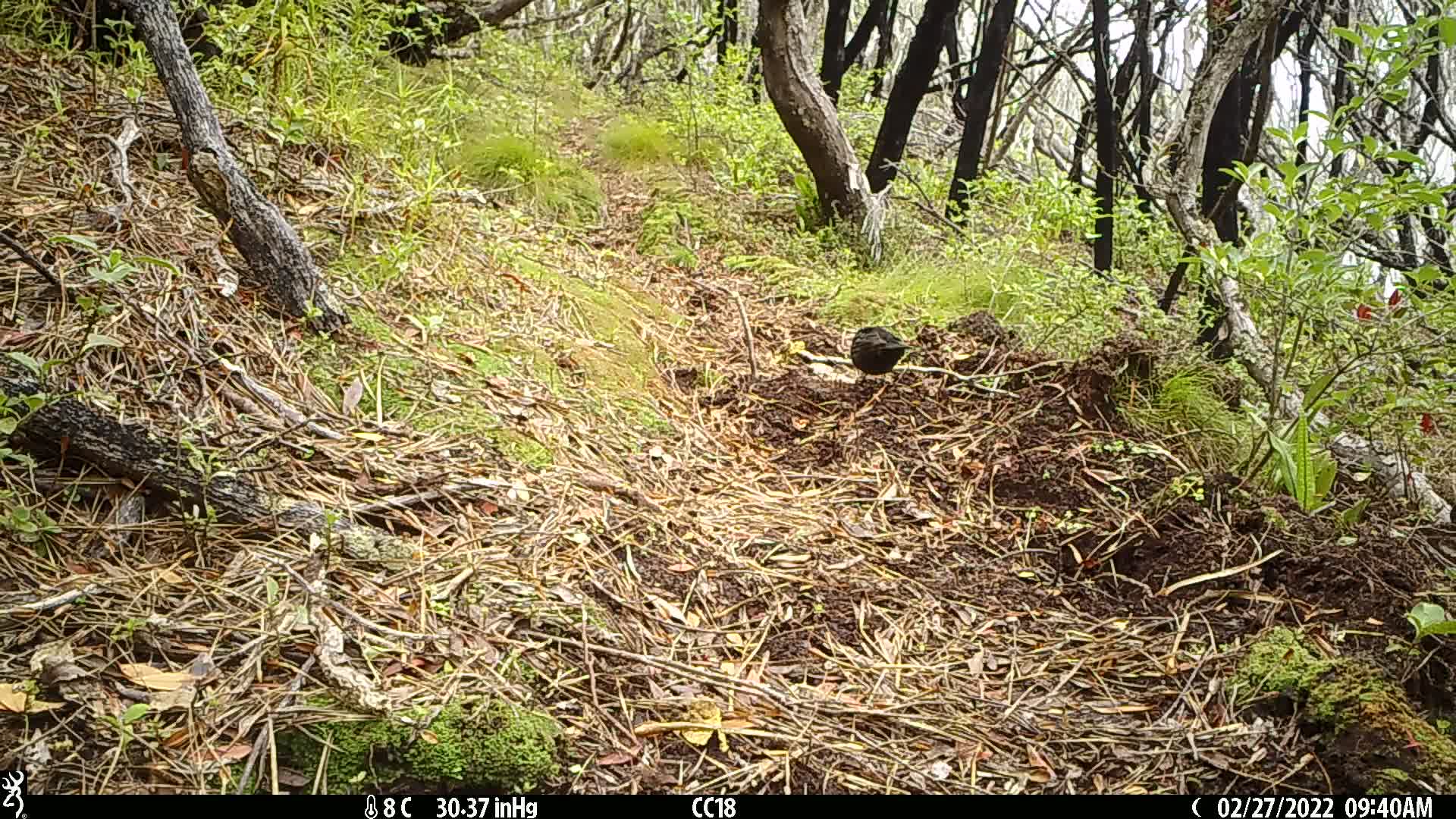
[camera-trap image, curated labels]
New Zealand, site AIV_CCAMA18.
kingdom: Animalia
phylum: Chordata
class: Aves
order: Passeriformes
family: Turdidae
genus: Turdus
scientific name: Turdus merula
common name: eurasian blackbird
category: blackbird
Blackbird (eurasian blackbird) (Turdus merula).